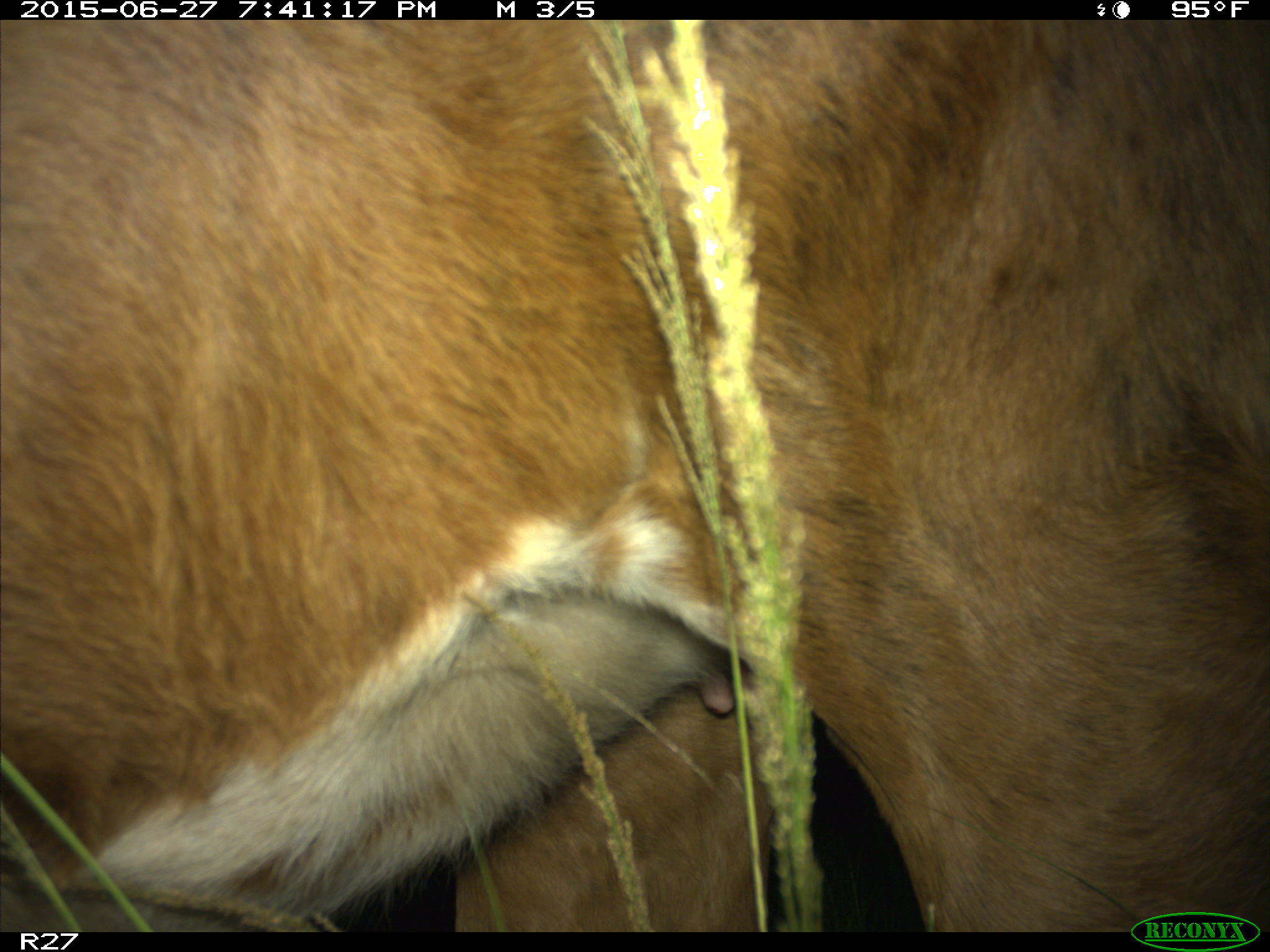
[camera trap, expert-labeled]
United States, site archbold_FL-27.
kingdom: Animalia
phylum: Chordata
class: Mammalia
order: Artiodactyla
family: Bovidae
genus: Bos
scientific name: Bos taurus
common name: domestic cow